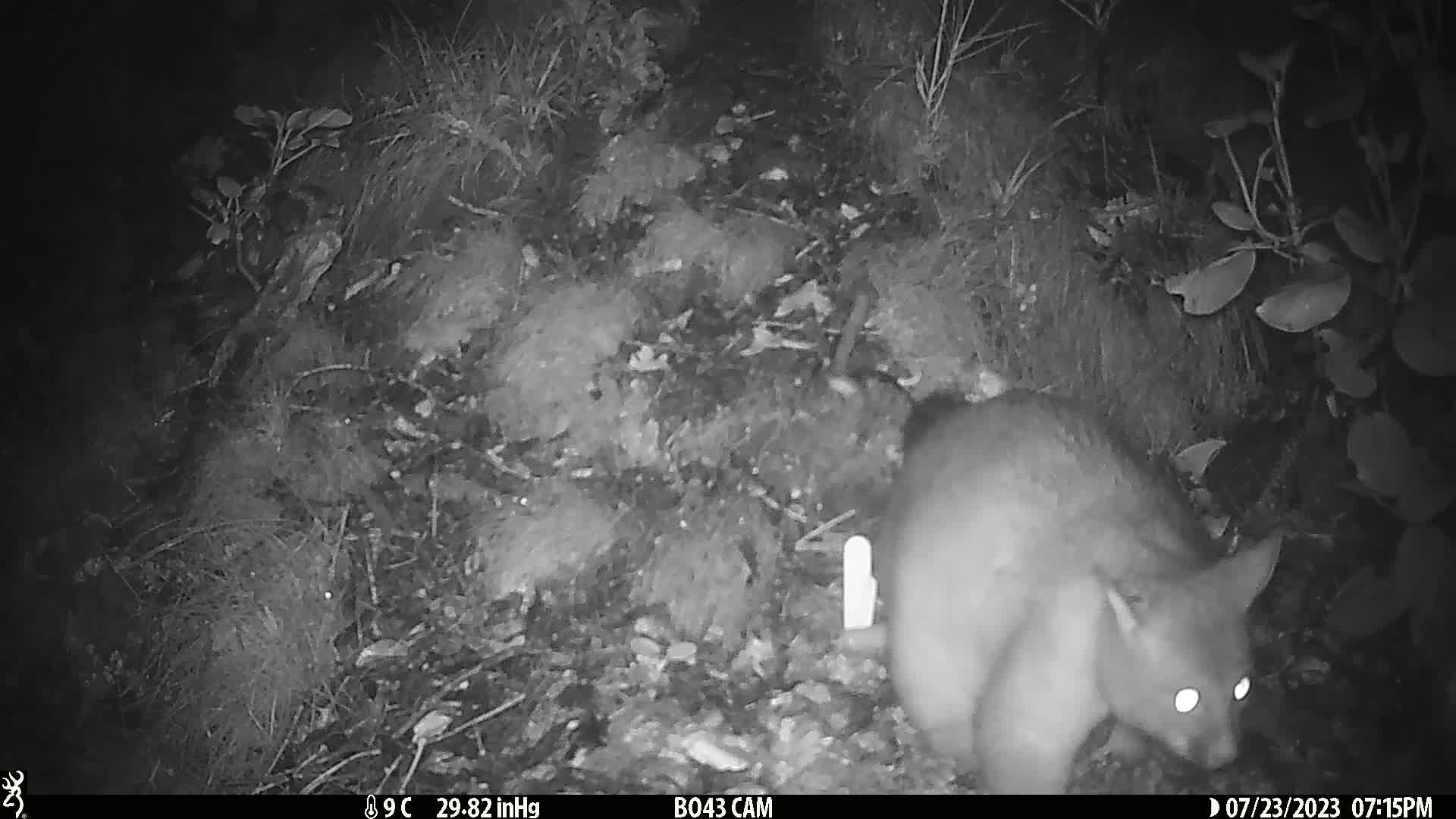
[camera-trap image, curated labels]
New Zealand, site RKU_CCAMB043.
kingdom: Animalia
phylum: Chordata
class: Mammalia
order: Diprotodontia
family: Phalangeridae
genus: Trichosurus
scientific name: Trichosurus vulpecula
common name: common brushtail possum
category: possum